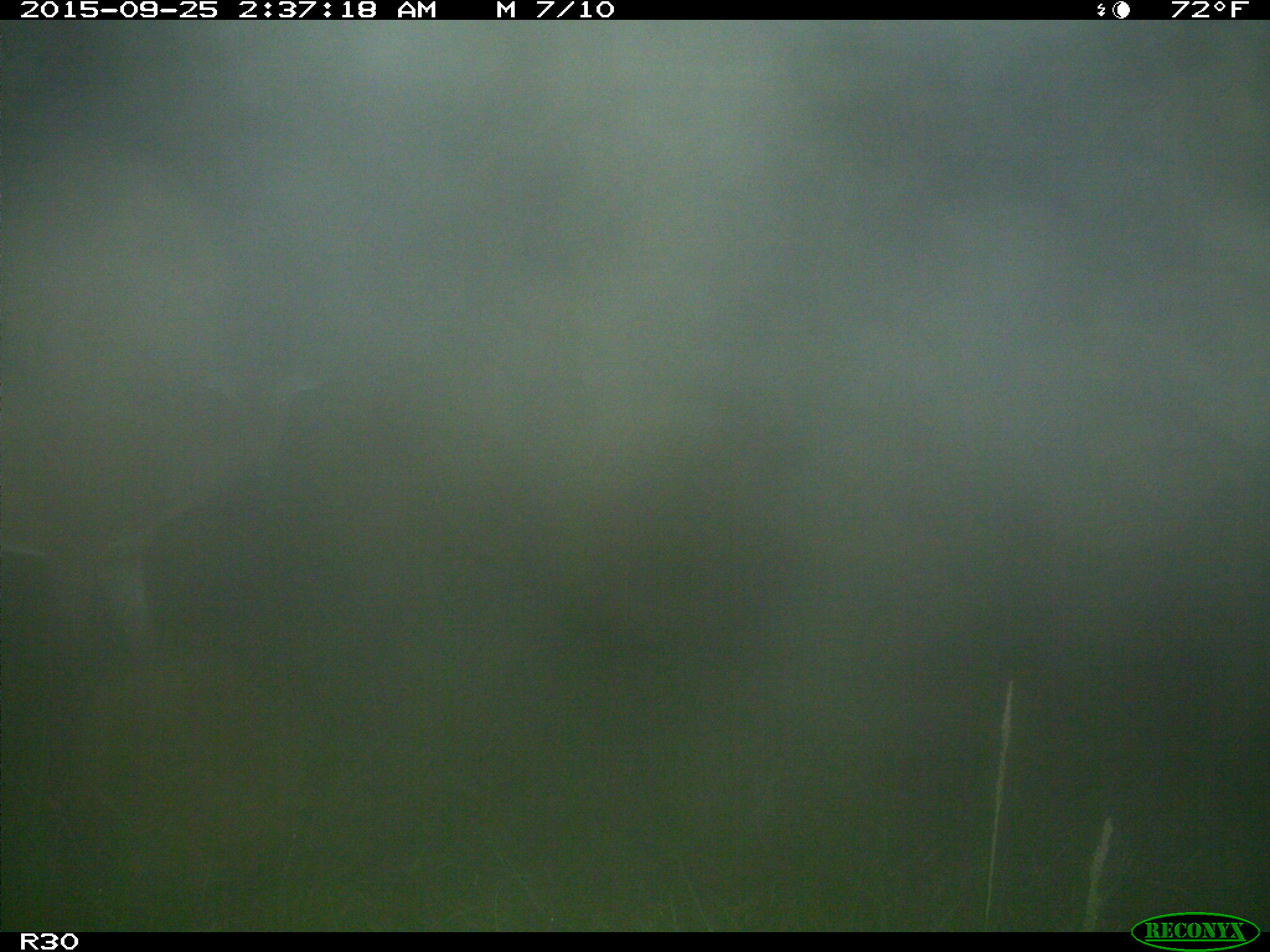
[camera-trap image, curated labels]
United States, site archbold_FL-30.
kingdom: Animalia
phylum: Chordata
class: Mammalia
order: Artiodactyla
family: Cervidae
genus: Odocoileus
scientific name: Odocoileus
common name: deer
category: unidentified deer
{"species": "unidentified deer (deer) (Odocoileus)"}